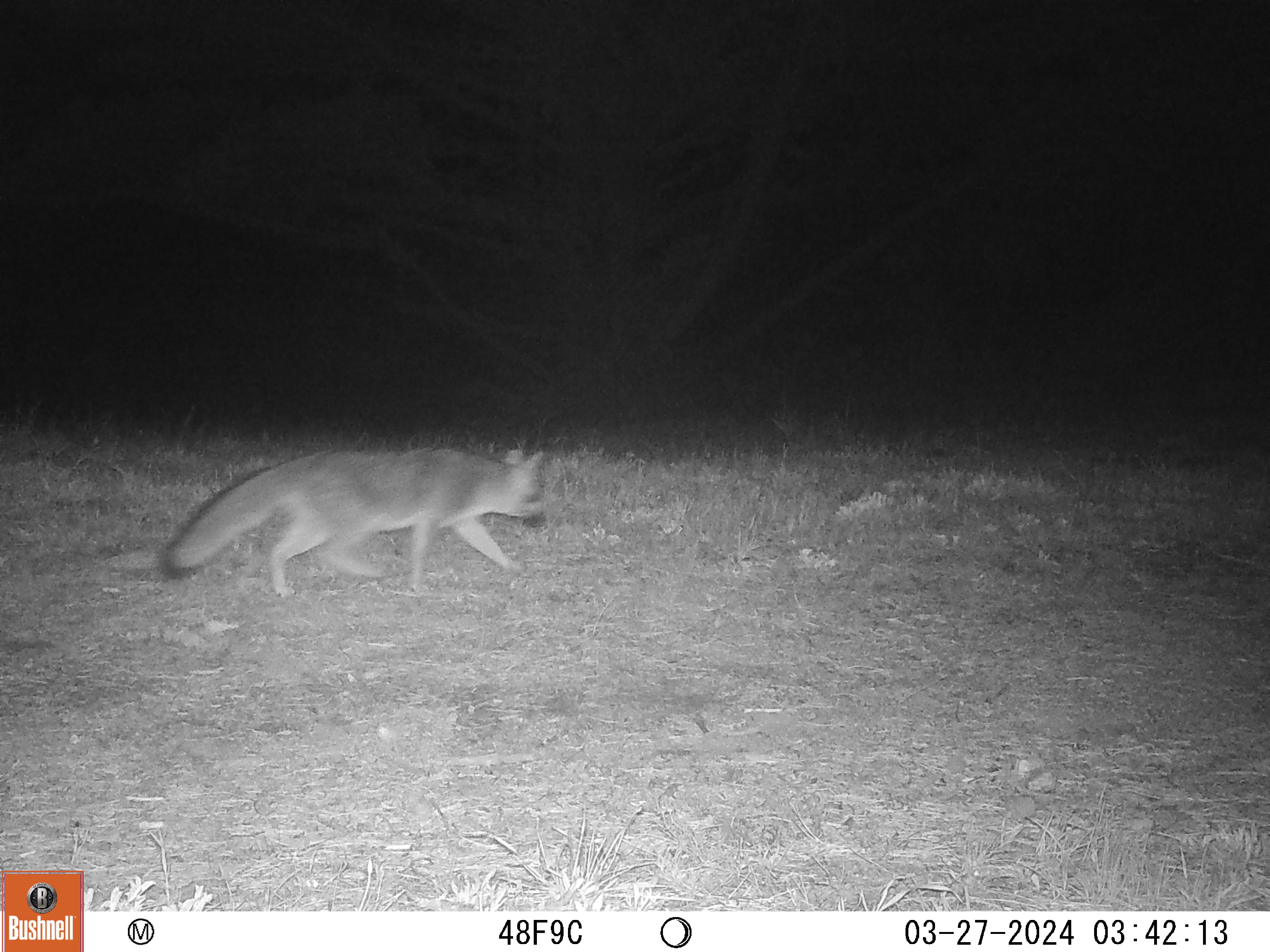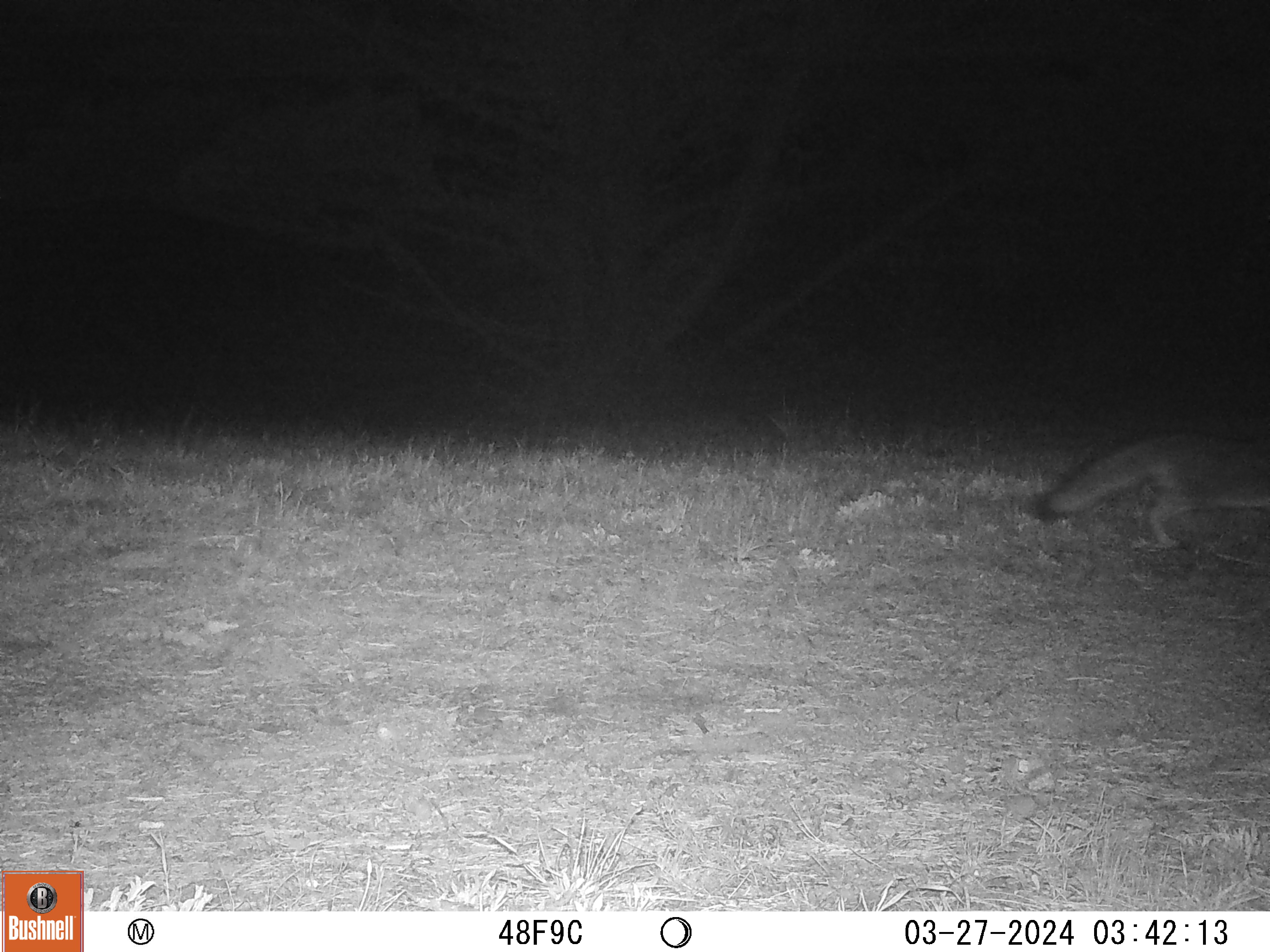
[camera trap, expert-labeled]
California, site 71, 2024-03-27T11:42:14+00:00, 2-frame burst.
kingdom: Animalia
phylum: Chordata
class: Mammalia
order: Carnivora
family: Canidae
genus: Urocyon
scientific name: Urocyon cinereoargenteus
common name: gray fox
Gray fox (Urocyon cinereoargenteus).